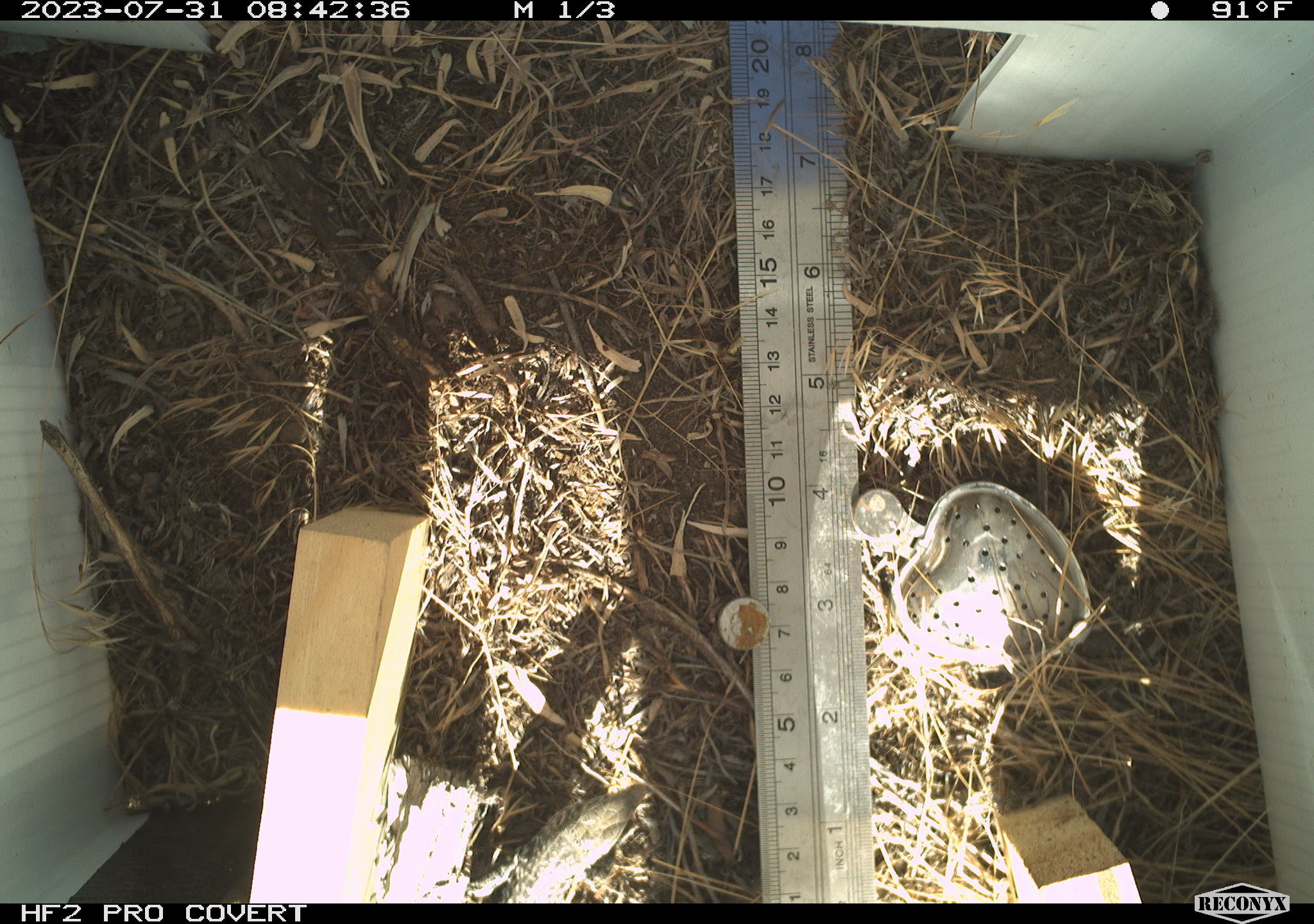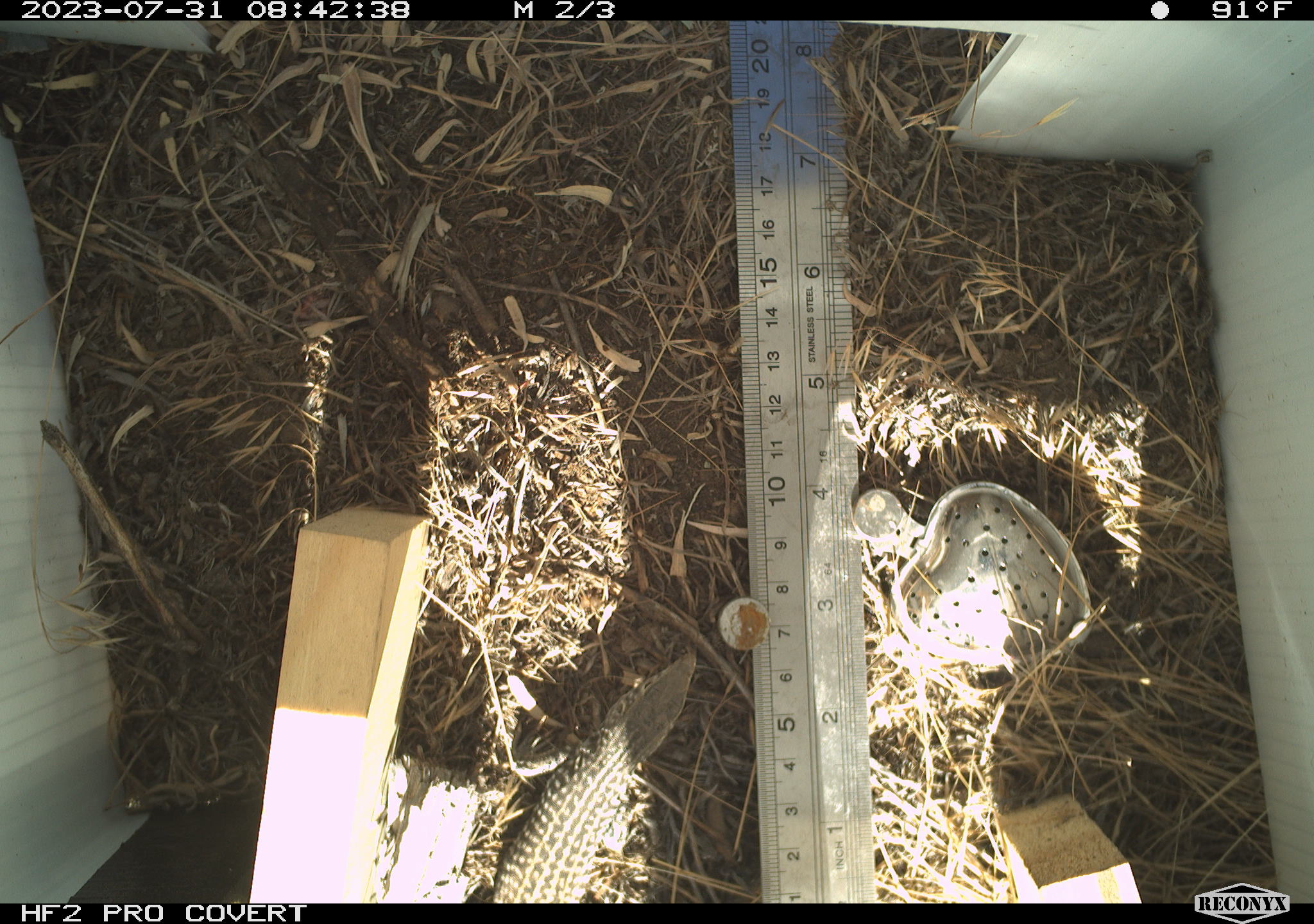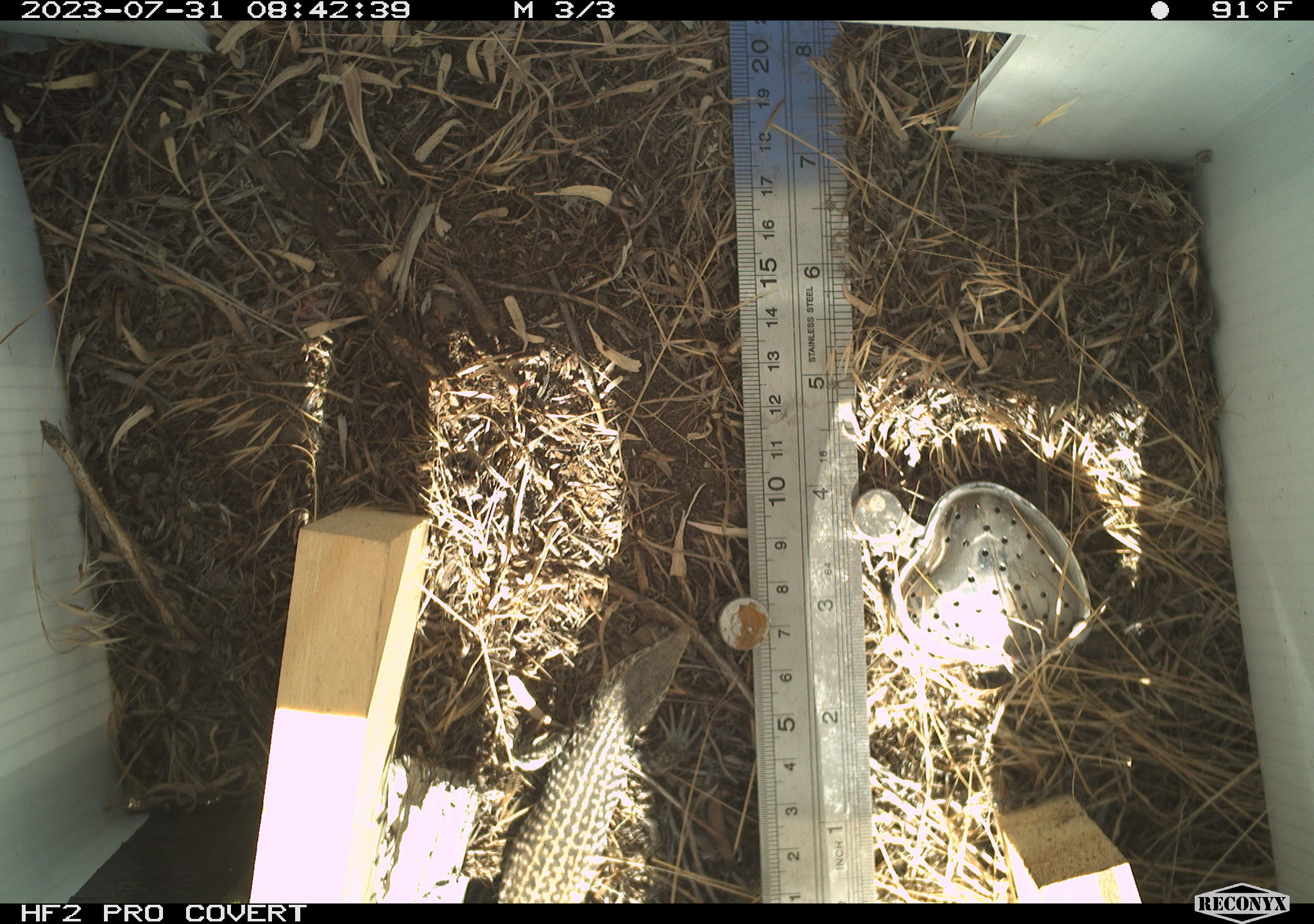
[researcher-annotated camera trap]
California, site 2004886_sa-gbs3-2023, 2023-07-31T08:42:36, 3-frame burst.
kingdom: Animalia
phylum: Chordata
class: Reptilia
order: Squamata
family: Teiidae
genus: Aspidoscelis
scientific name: Aspidoscelis tigris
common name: western whiptail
Western whiptail (Aspidoscelis tigris).